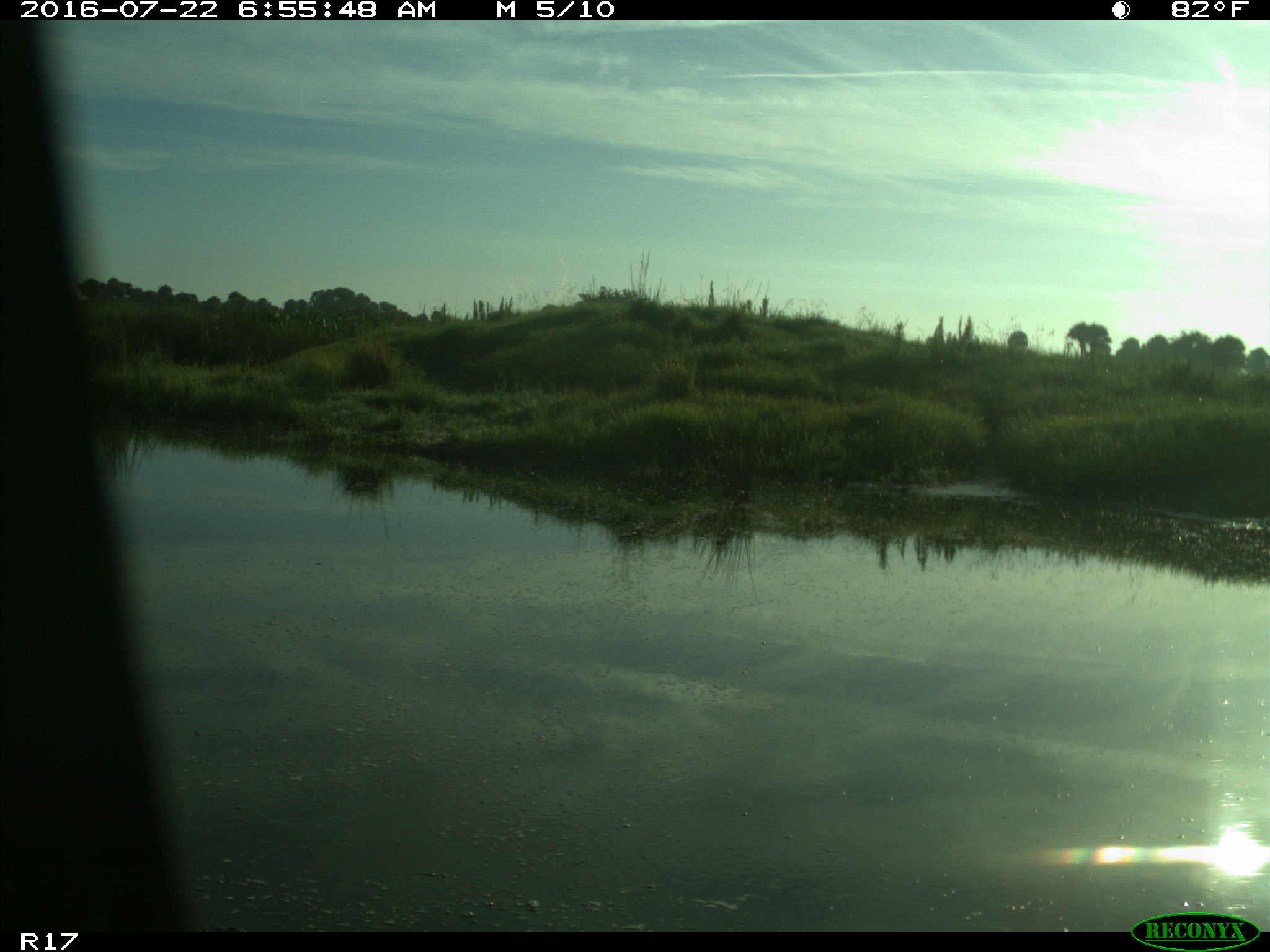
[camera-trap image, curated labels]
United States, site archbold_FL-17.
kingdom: Animalia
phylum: Chordata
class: Aves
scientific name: Aves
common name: birds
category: unidentified bird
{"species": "unidentified bird (birds) (Aves)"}